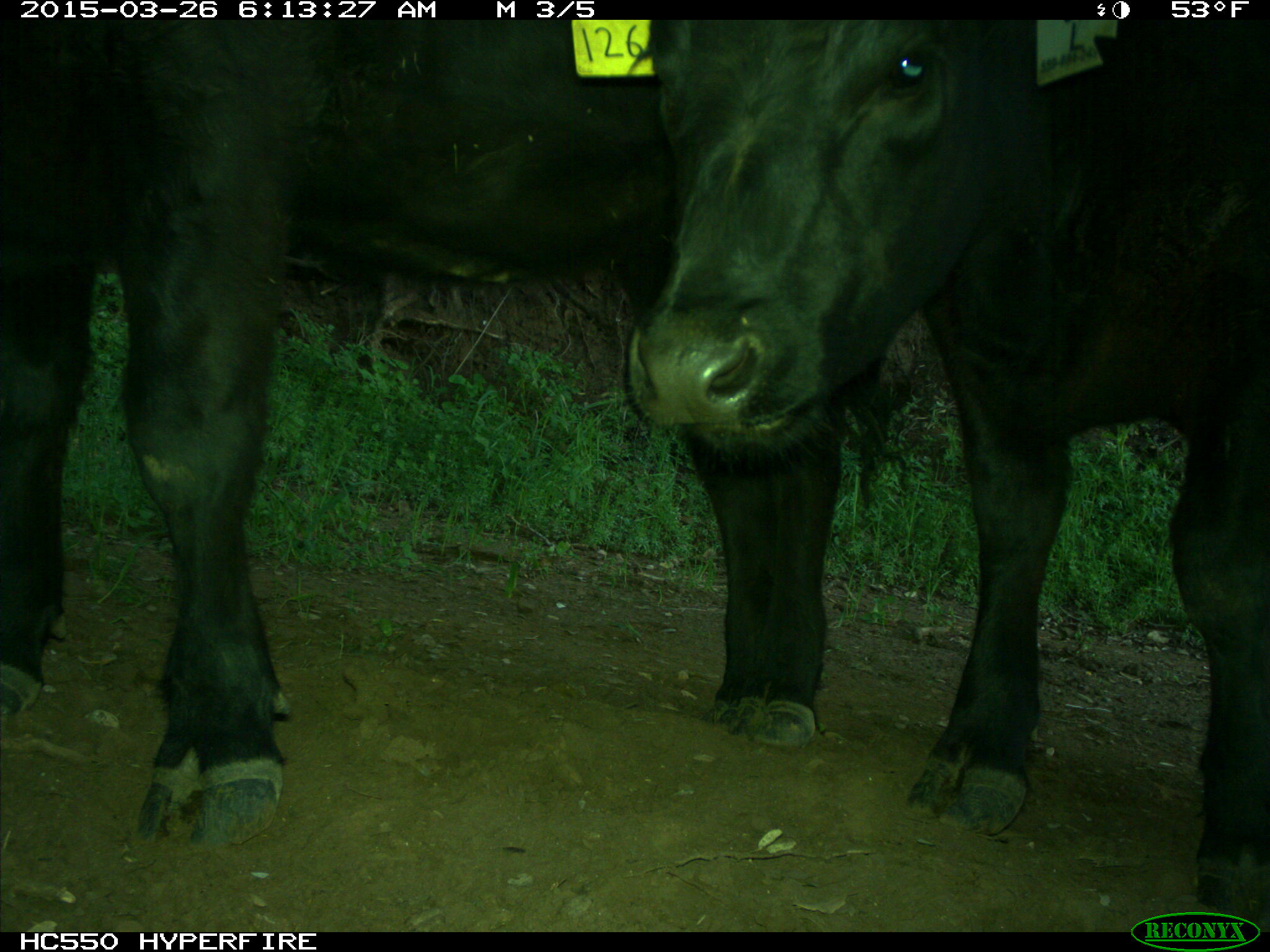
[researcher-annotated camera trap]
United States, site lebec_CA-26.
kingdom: Animalia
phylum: Chordata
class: Mammalia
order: Artiodactyla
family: Bovidae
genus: Bos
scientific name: Bos taurus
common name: domestic cow